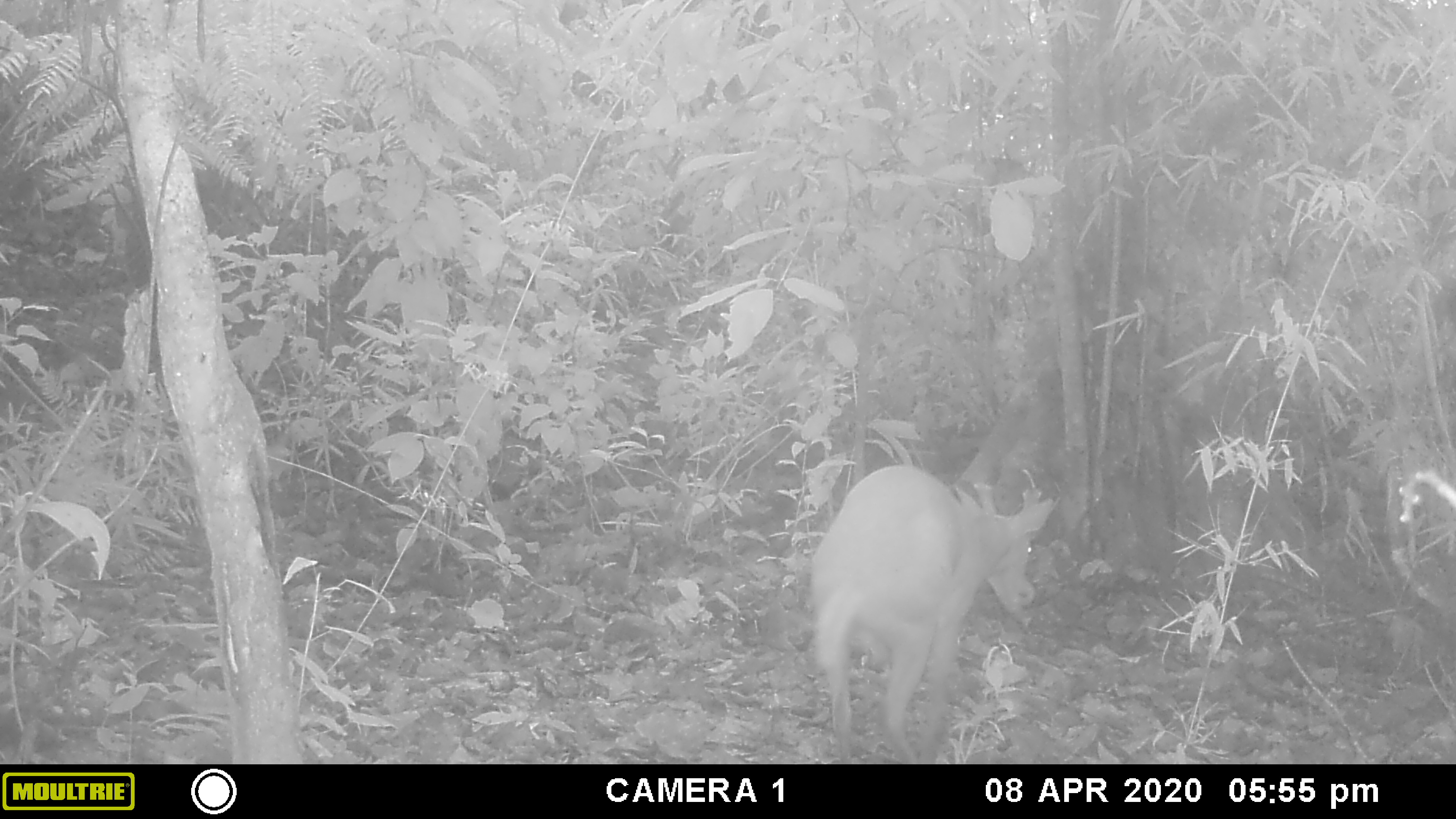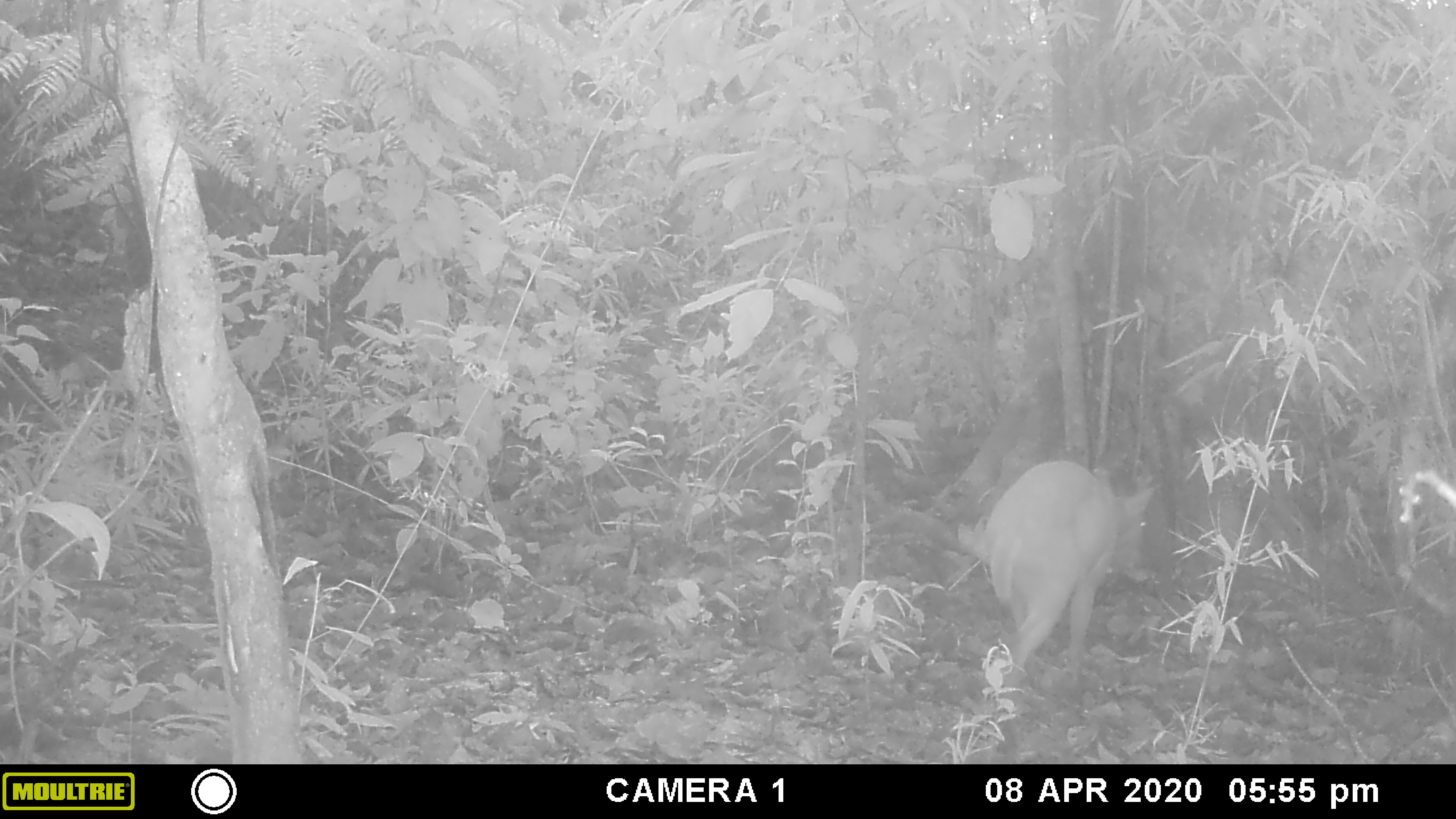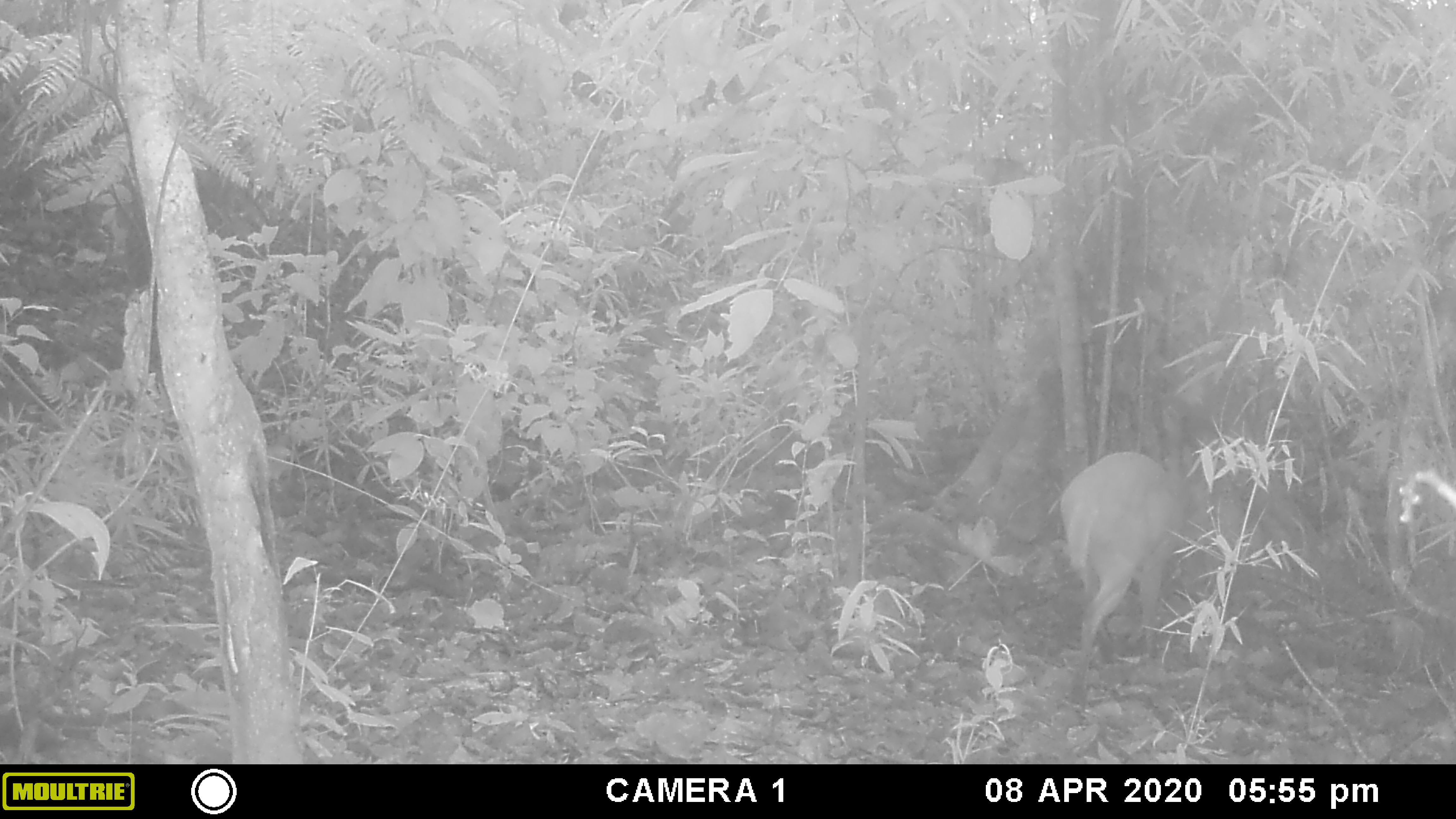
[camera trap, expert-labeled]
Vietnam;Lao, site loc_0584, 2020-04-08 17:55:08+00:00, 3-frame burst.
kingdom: Animalia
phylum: Chordata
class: Mammalia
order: Artiodactyla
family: Cervidae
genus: Muntiacus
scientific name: Muntiacus muntjak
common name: red muntjac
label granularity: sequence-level